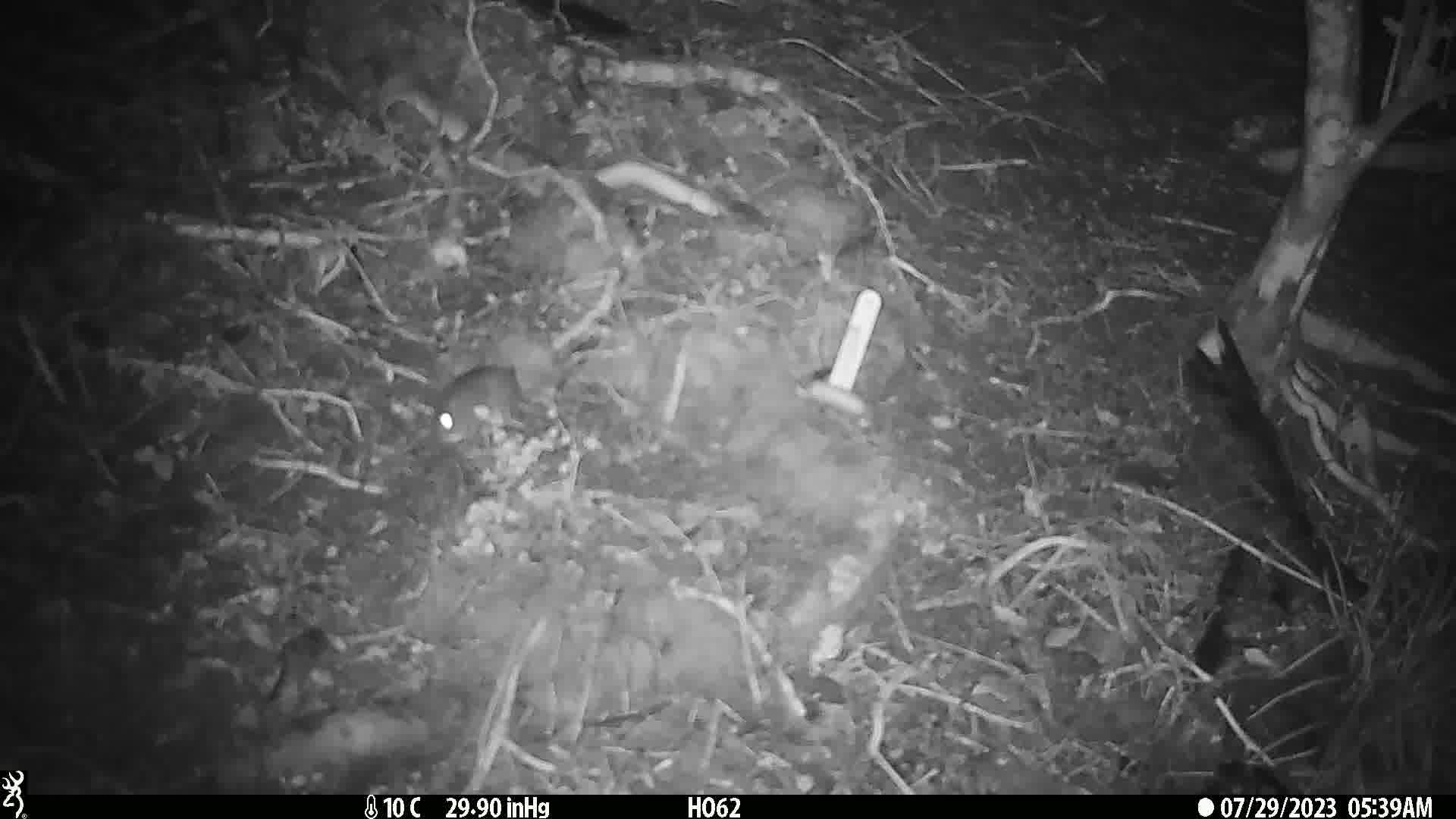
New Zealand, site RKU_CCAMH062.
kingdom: Animalia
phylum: Chordata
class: Mammalia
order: Rodentia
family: Muridae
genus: Rattus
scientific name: Rattus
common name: rat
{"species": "rat (Rattus)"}